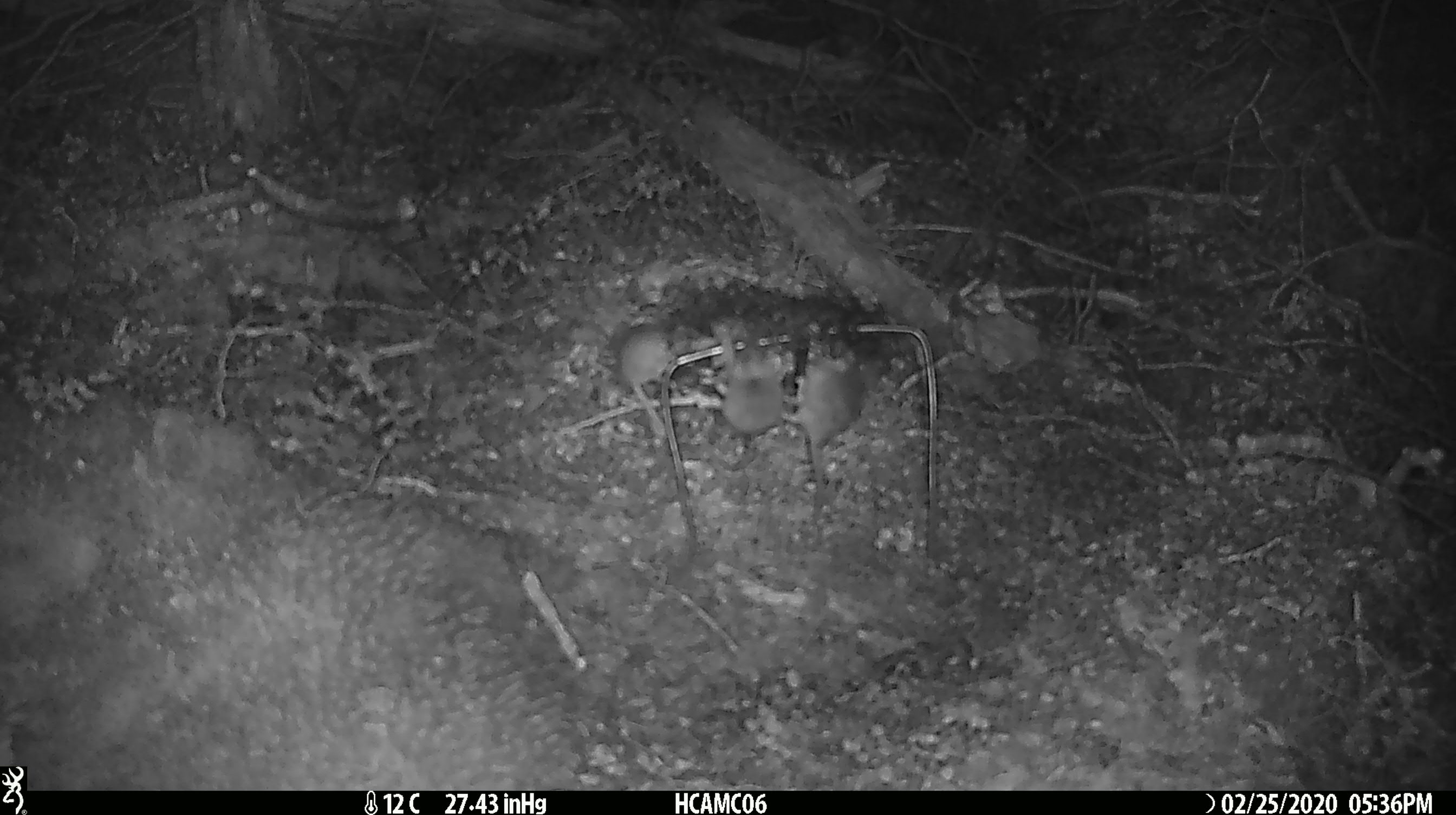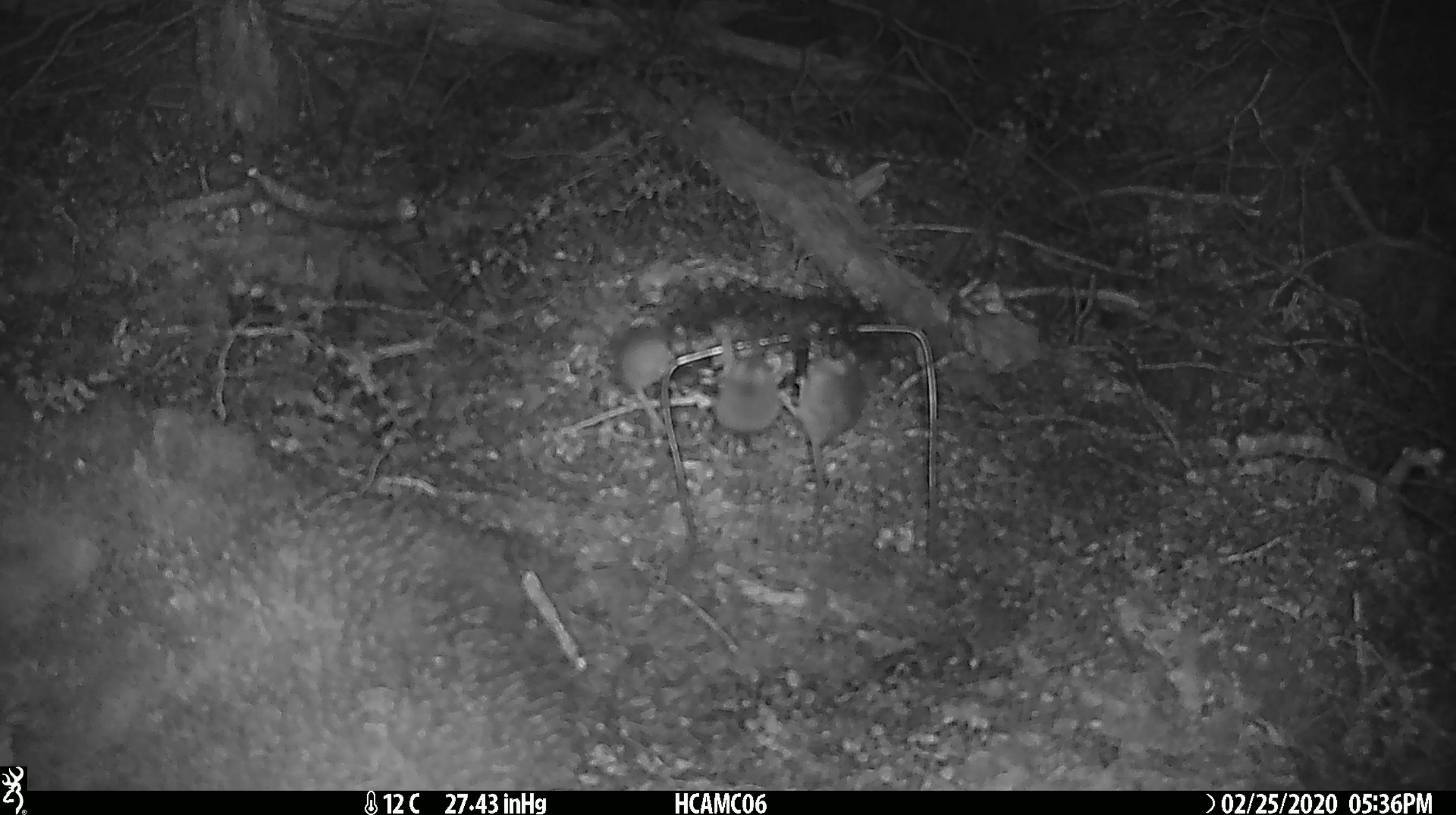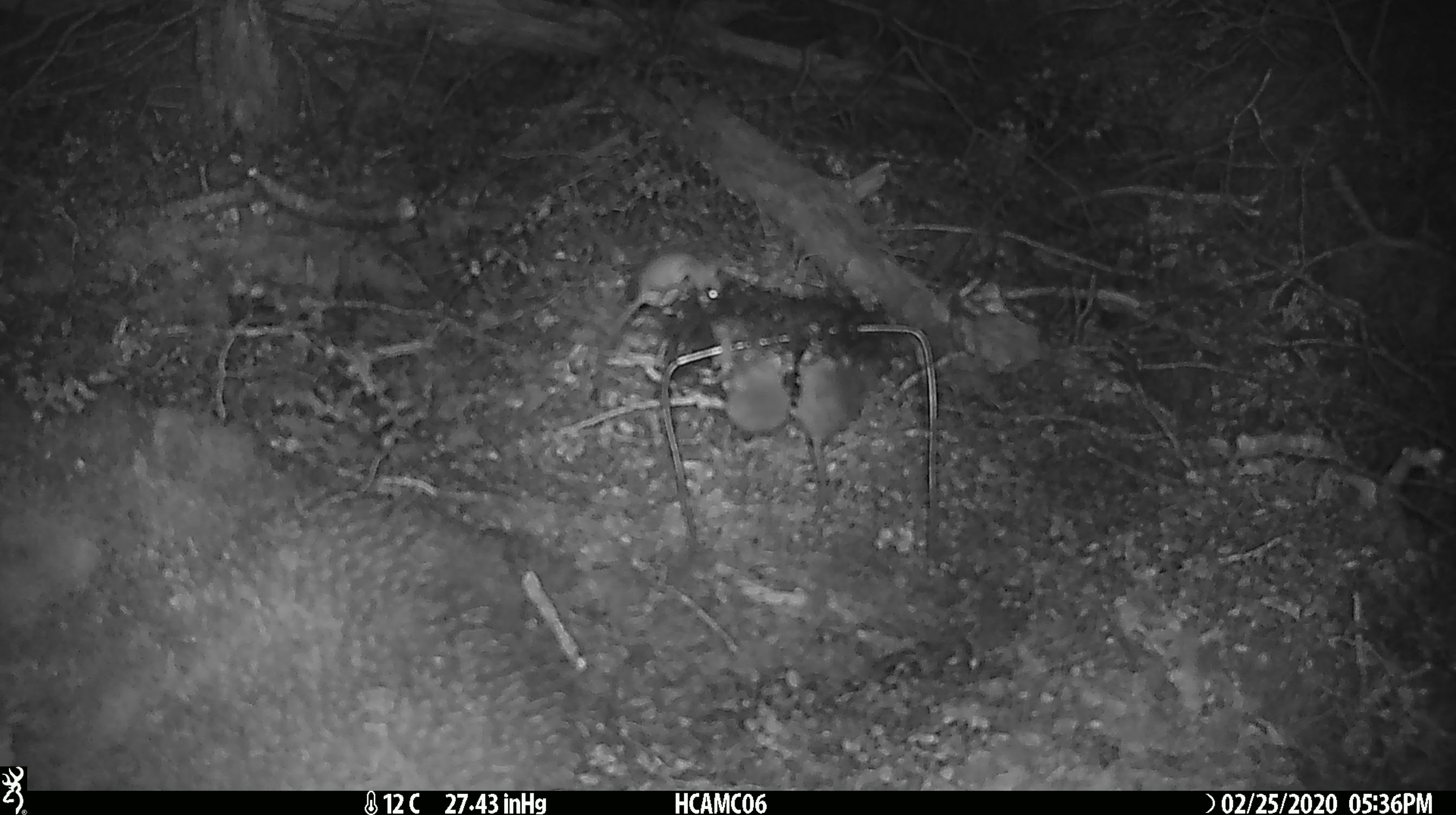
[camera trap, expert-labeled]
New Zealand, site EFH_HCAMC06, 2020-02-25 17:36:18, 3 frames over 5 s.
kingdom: Animalia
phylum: Chordata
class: Mammalia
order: Rodentia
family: Muridae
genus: Mus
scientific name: Mus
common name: mouse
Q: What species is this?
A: Mouse (Mus).